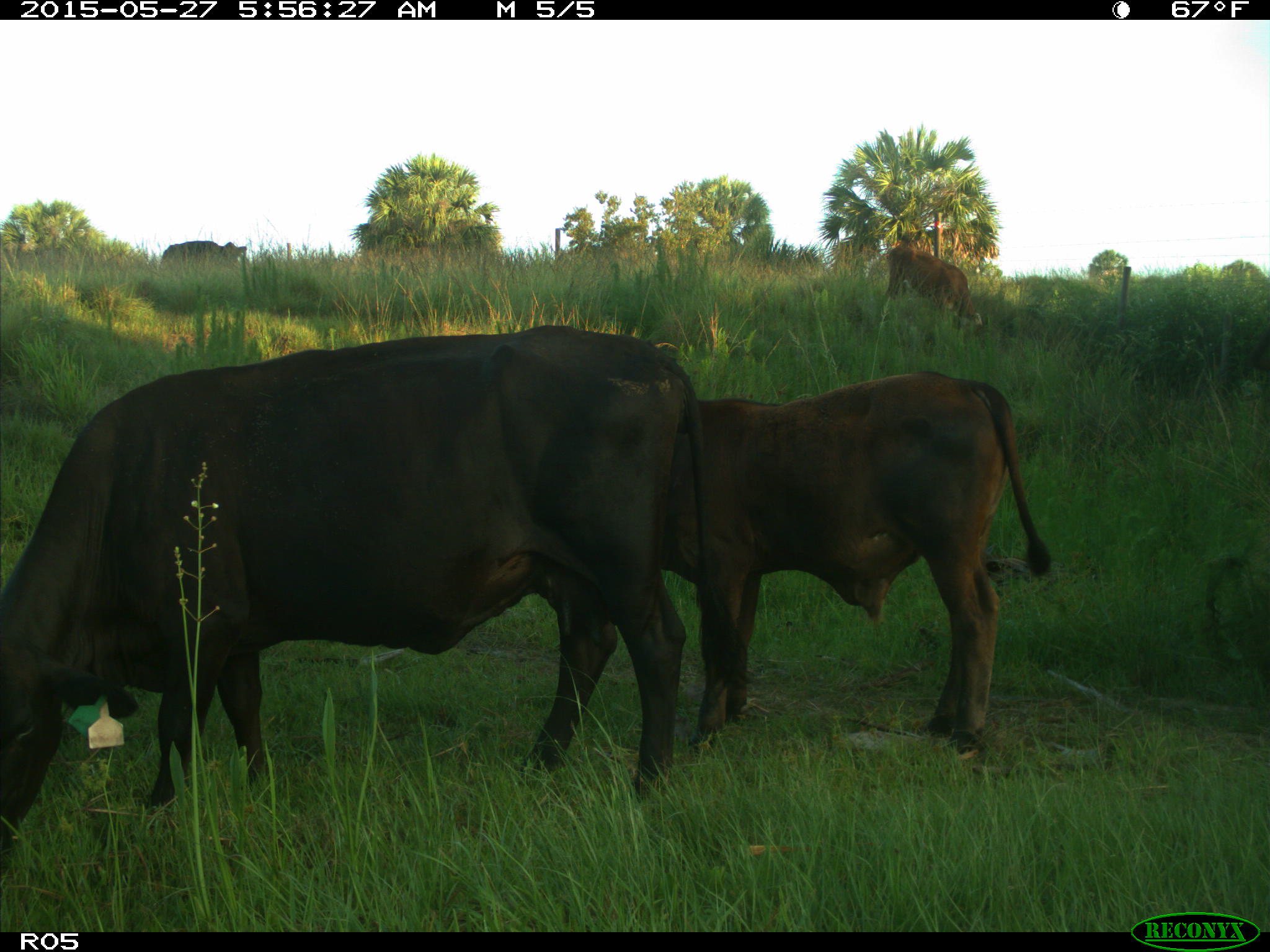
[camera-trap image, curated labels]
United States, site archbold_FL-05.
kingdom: Animalia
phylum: Chordata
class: Mammalia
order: Artiodactyla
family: Bovidae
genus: Bos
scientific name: Bos taurus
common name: domestic cow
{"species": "Bos taurus (domestic cow)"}